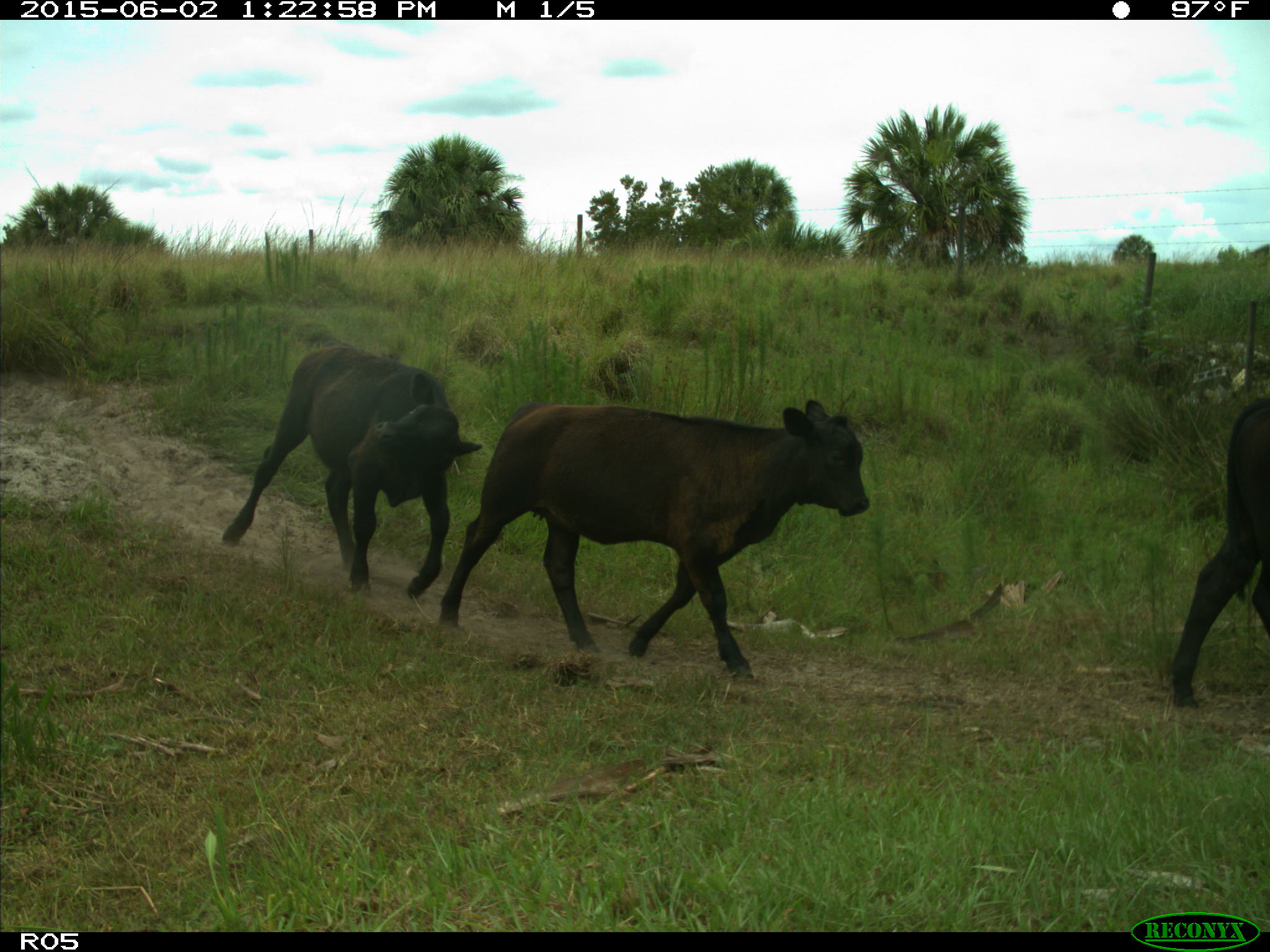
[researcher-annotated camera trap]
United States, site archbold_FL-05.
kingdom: Animalia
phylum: Chordata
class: Mammalia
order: Artiodactyla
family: Bovidae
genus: Bos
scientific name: Bos taurus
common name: domestic cow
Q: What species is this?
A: Bos taurus (domestic cow).